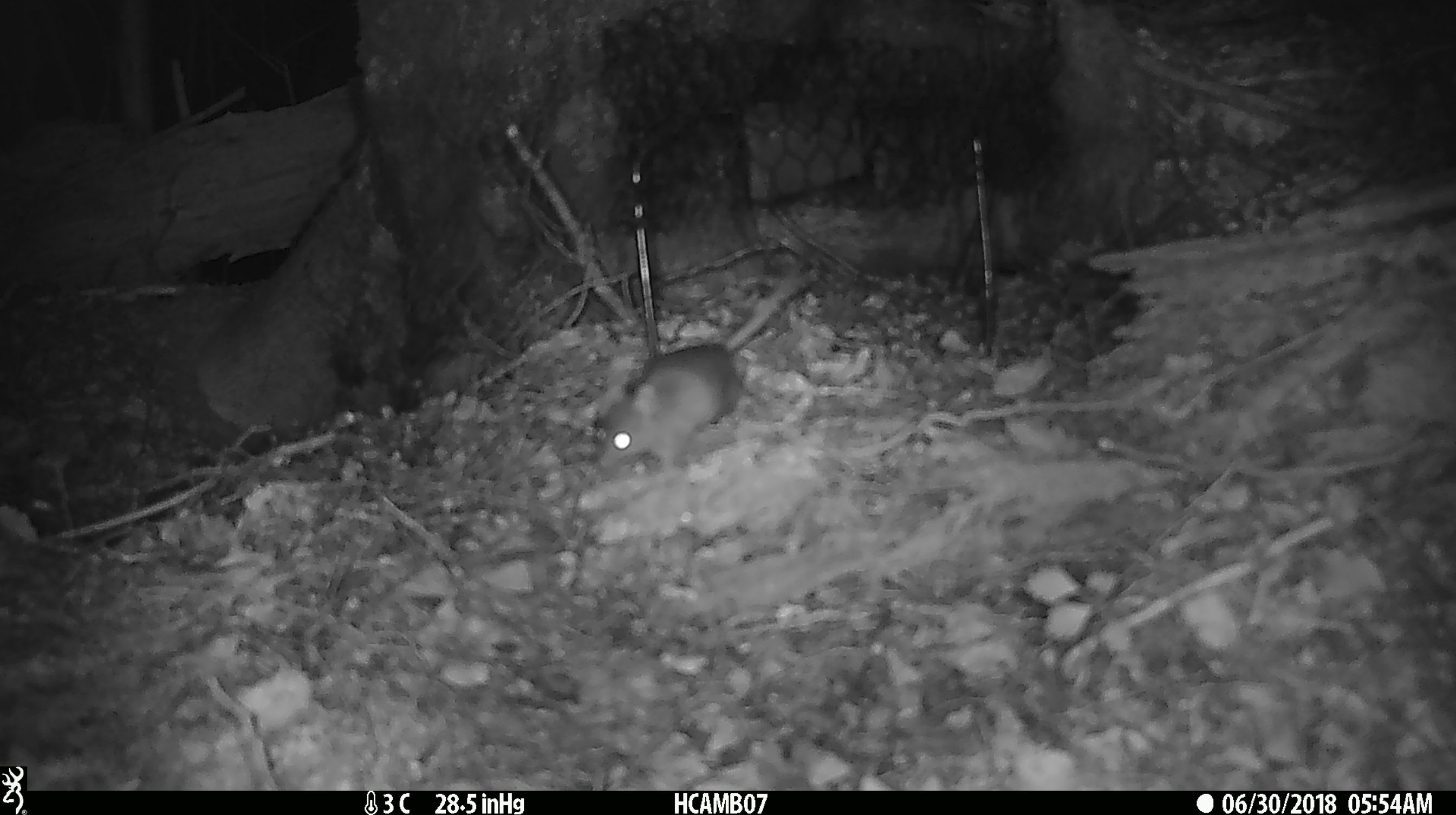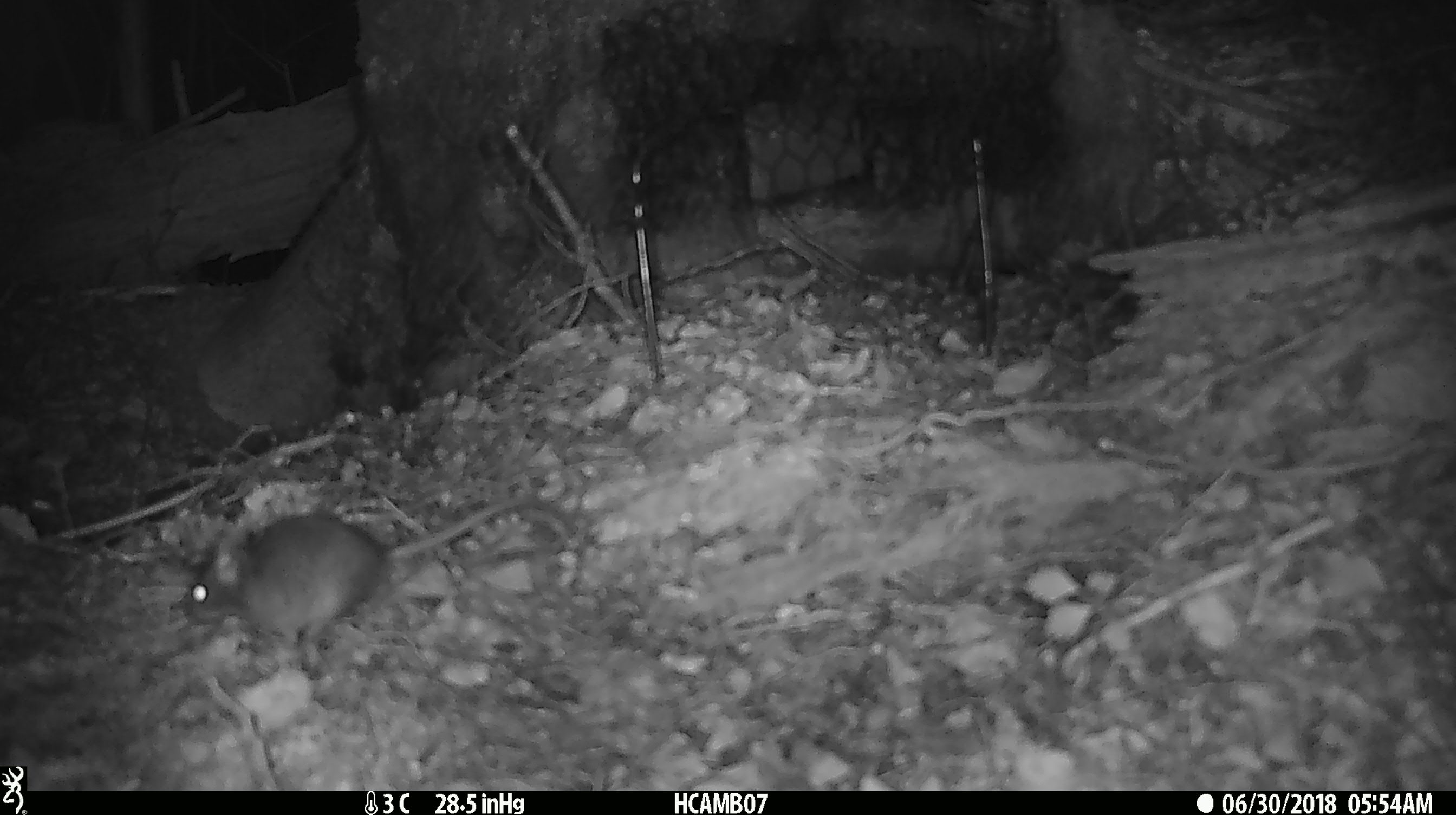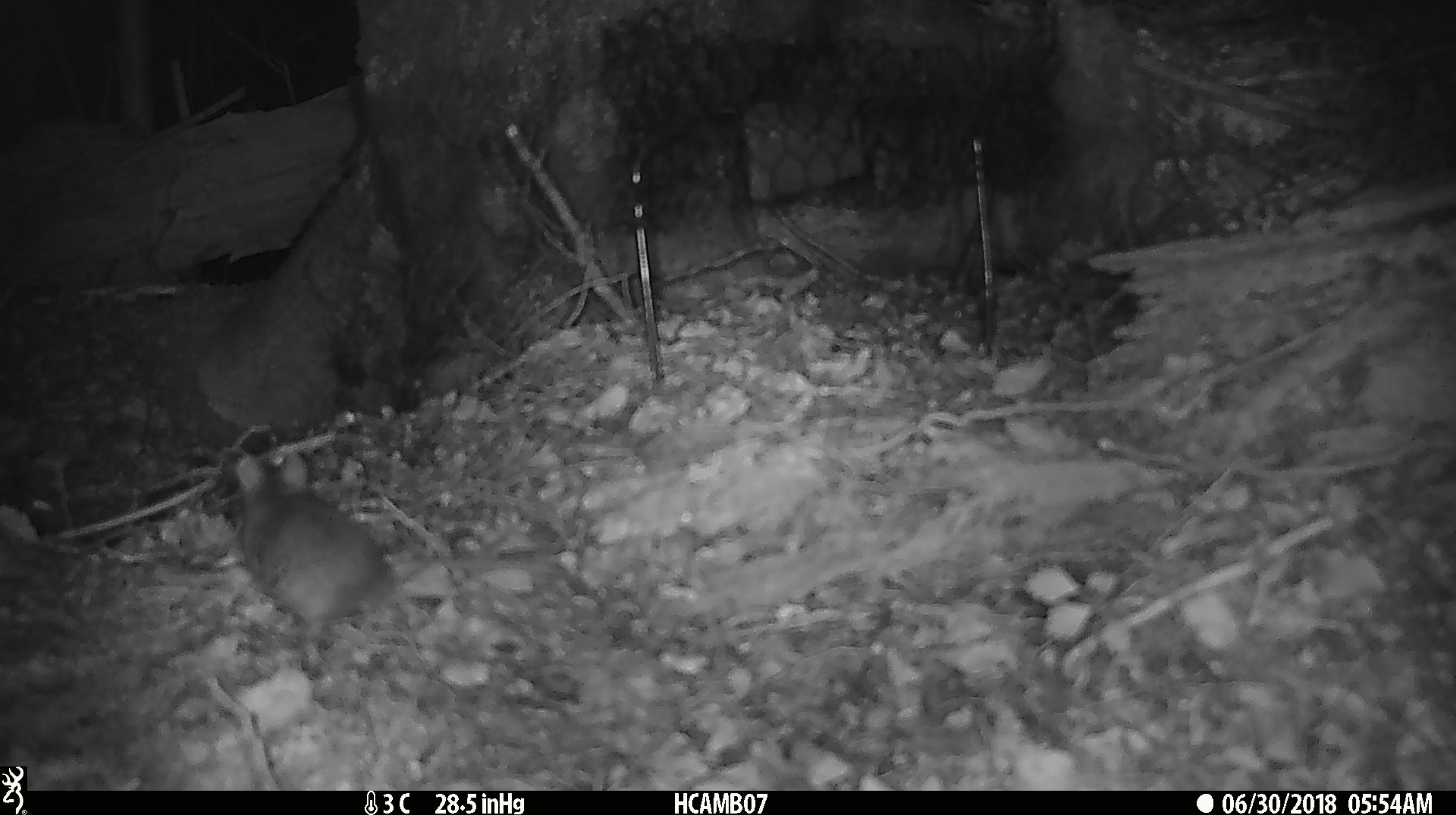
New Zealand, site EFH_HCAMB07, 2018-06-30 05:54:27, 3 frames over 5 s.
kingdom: Animalia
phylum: Chordata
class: Mammalia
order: Rodentia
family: Muridae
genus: Mus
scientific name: Mus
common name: mouse